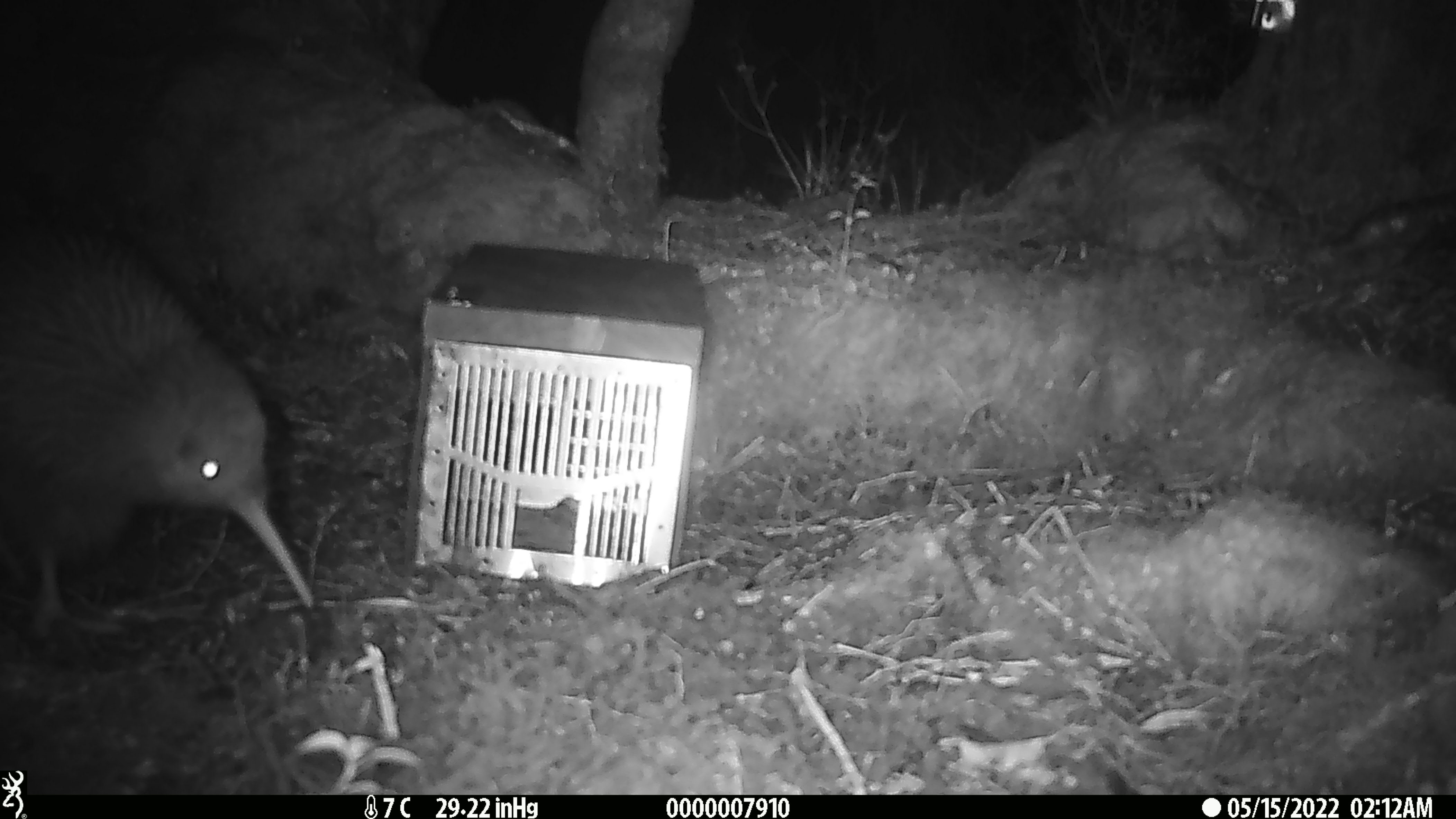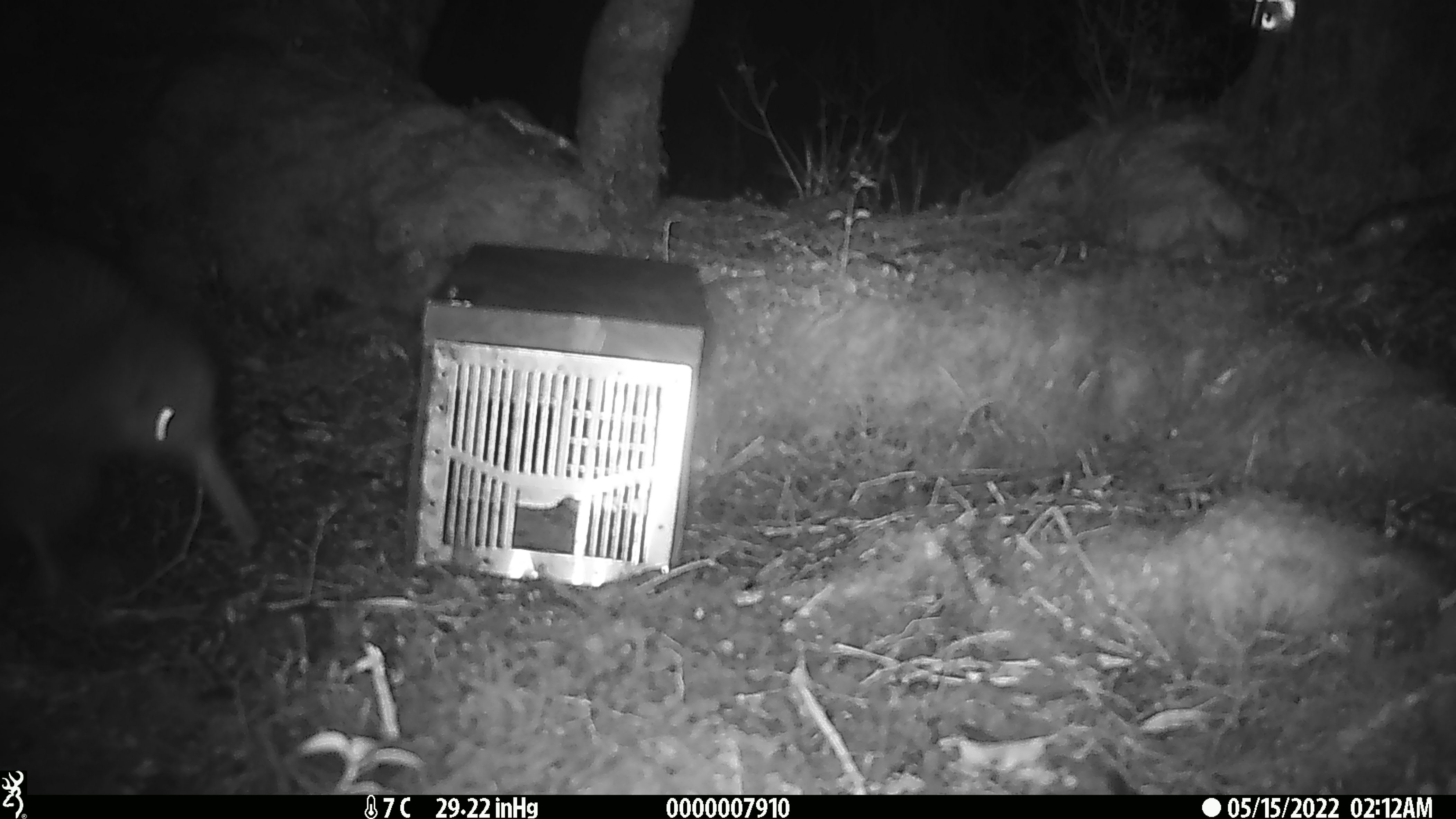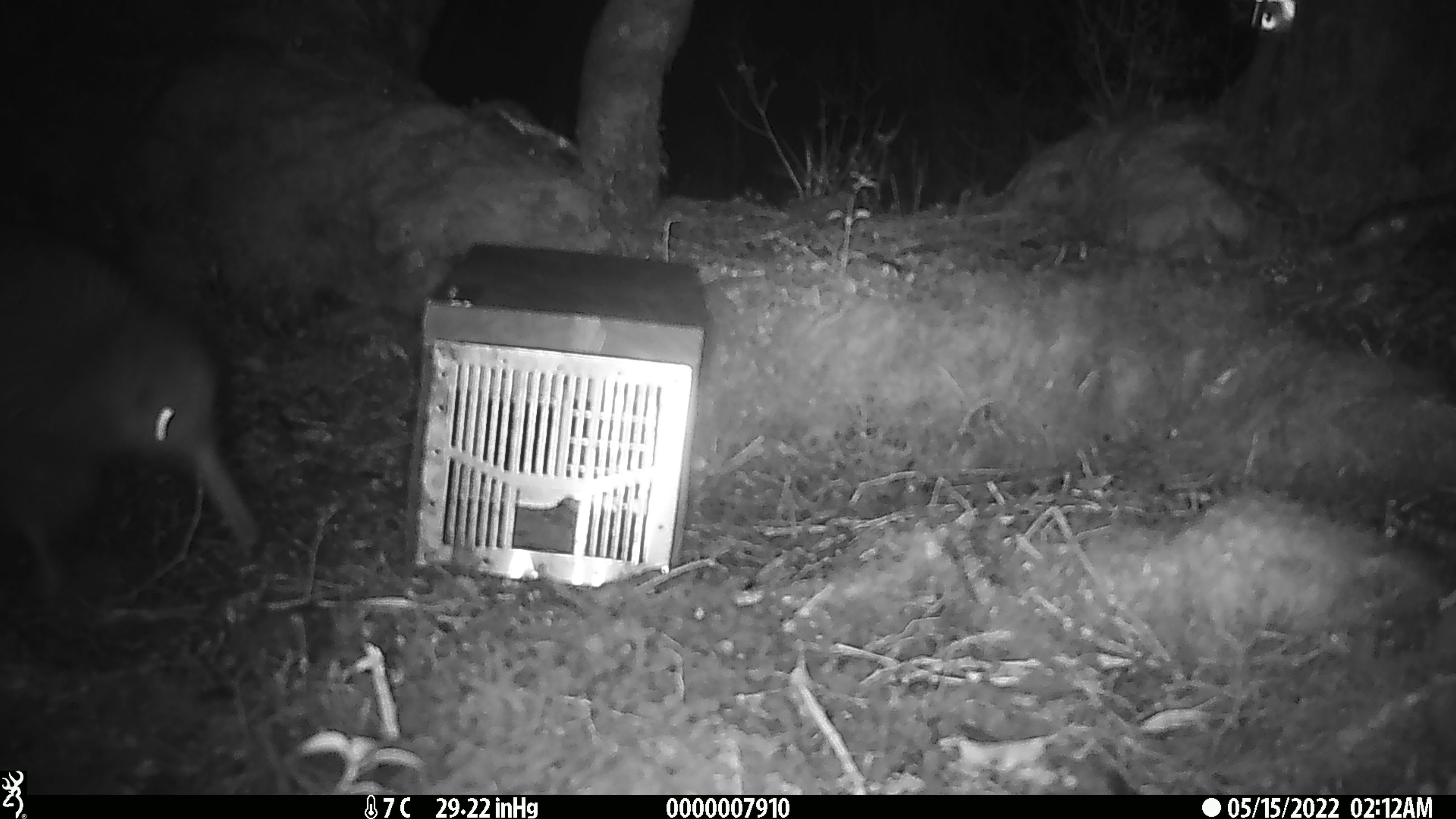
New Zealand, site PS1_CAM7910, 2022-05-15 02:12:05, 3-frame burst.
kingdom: Animalia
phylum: Chordata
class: Aves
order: Apterygiformes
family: Apterygidae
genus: Apteryx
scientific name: Apteryx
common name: kiwi